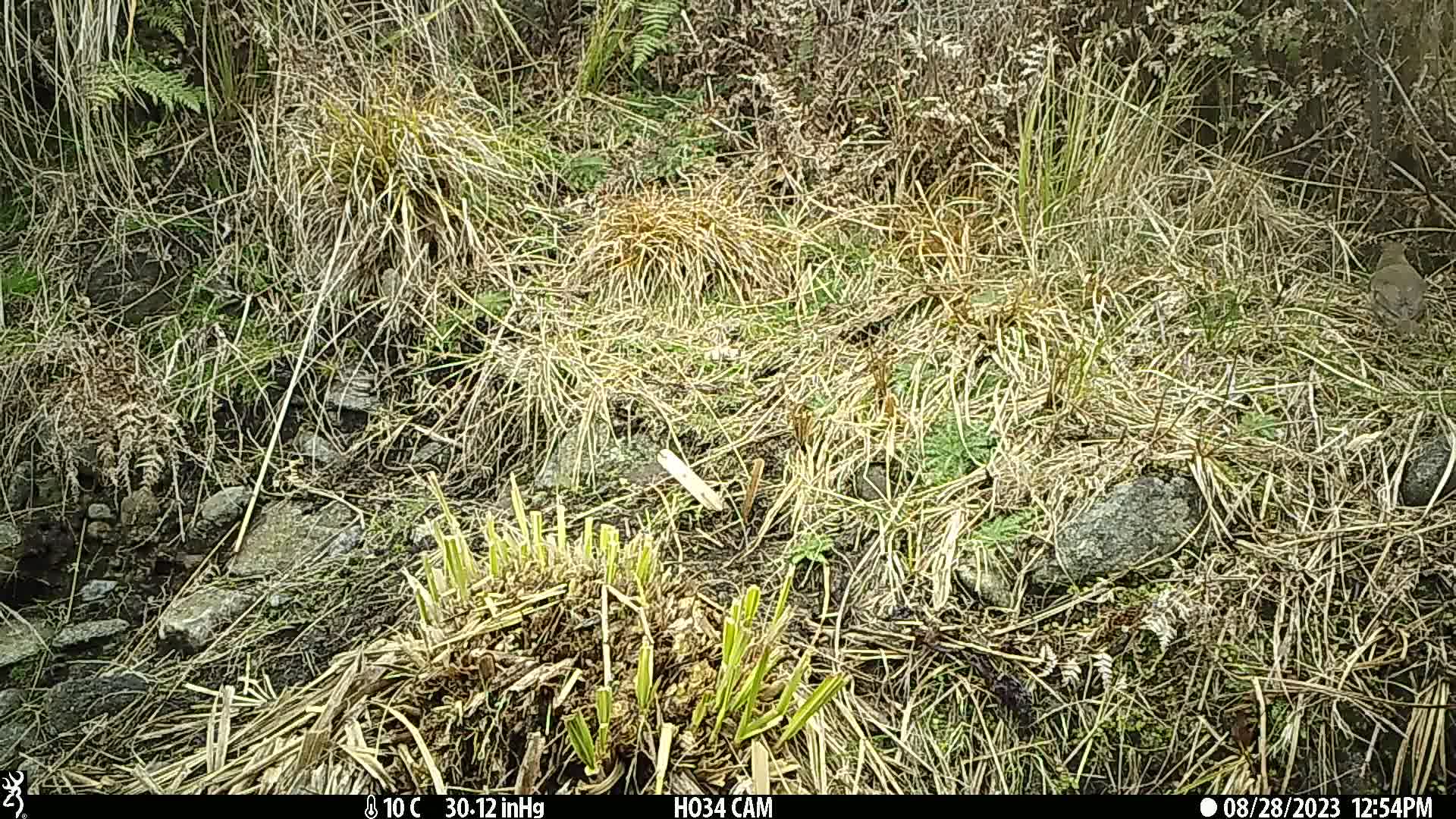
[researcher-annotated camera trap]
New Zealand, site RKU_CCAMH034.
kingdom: Animalia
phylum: Chordata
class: Aves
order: Passeriformes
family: Turdidae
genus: Turdus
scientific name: Turdus philomelos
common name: song thrush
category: thrush